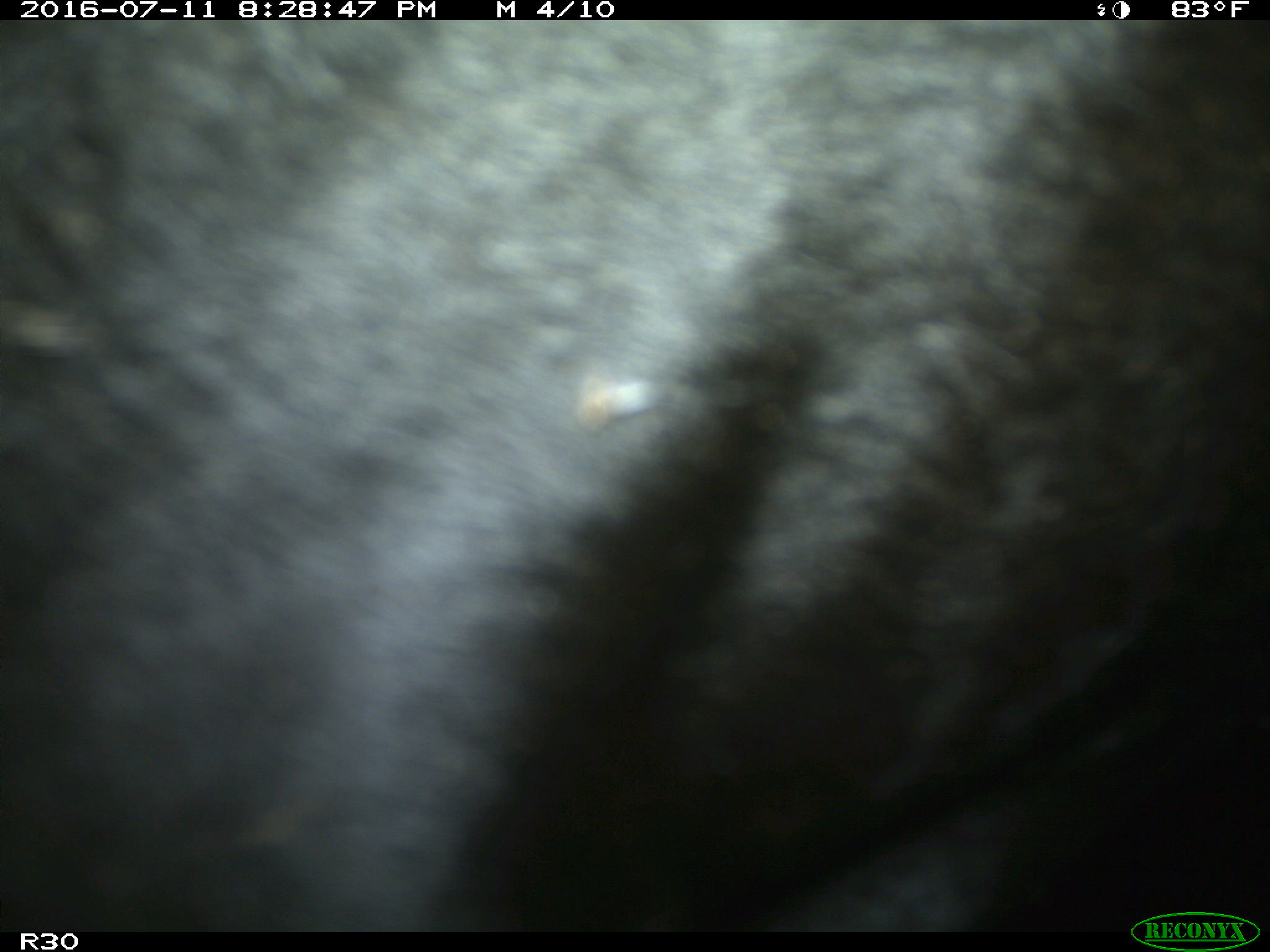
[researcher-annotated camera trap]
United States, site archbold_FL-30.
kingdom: Animalia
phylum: Chordata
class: Mammalia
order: Artiodactyla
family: Bovidae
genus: Bos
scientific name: Bos taurus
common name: domestic cow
Bos taurus (domestic cow).